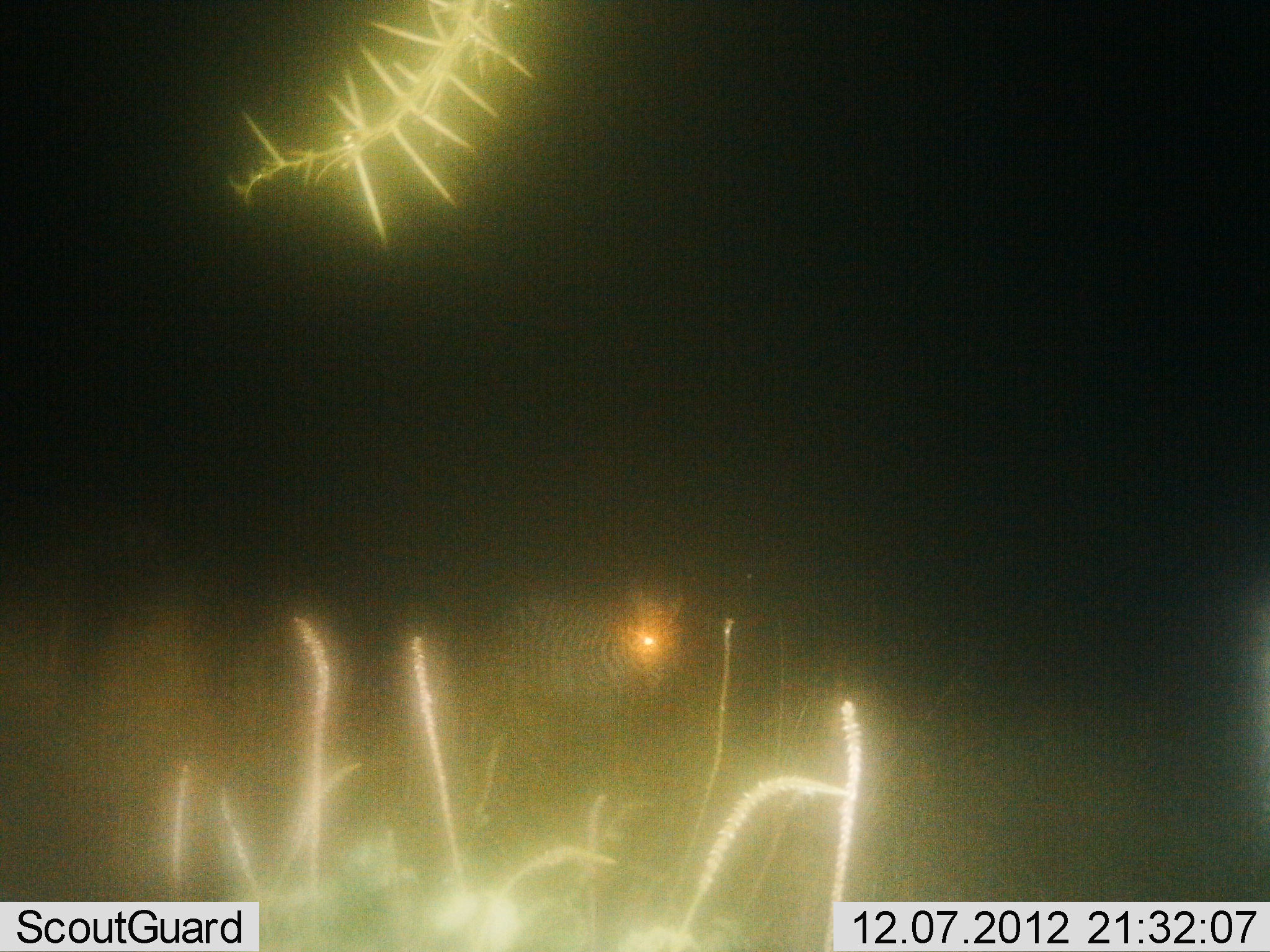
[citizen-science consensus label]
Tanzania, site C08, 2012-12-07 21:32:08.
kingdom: Animalia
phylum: Chordata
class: Mammalia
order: Perissodactyla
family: Equidae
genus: Equus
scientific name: Equus quagga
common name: plains zebra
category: zebra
Zebra (plains zebra) (Equus quagga), count 1. Behavior (volunteer vote fractions): standing 50%, resting 0%, moving 50%, interacting 0%. Young present (vote fraction): 0%. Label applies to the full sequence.